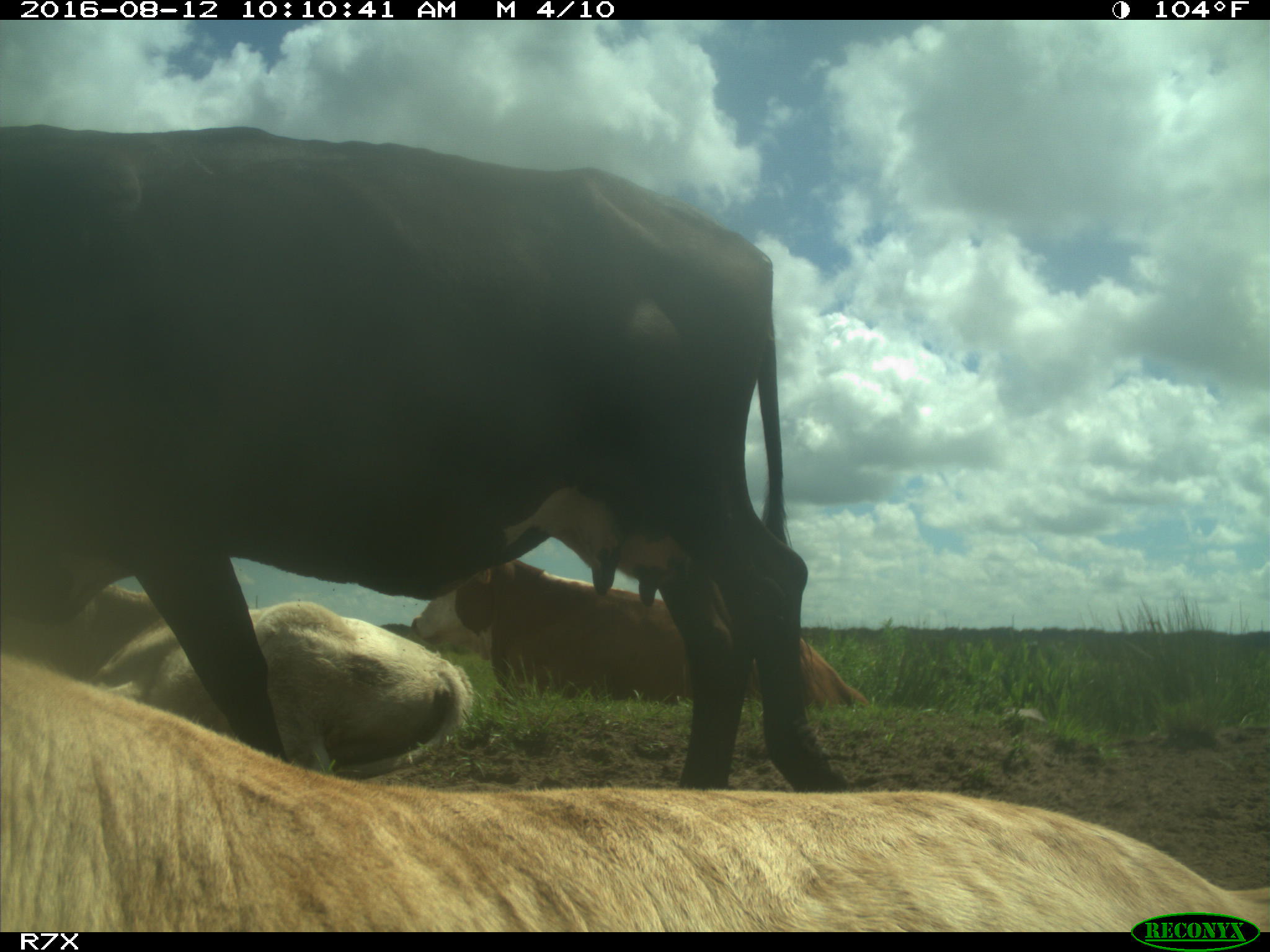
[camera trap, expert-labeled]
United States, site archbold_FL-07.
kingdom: Animalia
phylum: Chordata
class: Mammalia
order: Artiodactyla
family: Bovidae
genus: Bos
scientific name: Bos taurus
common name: domestic cow